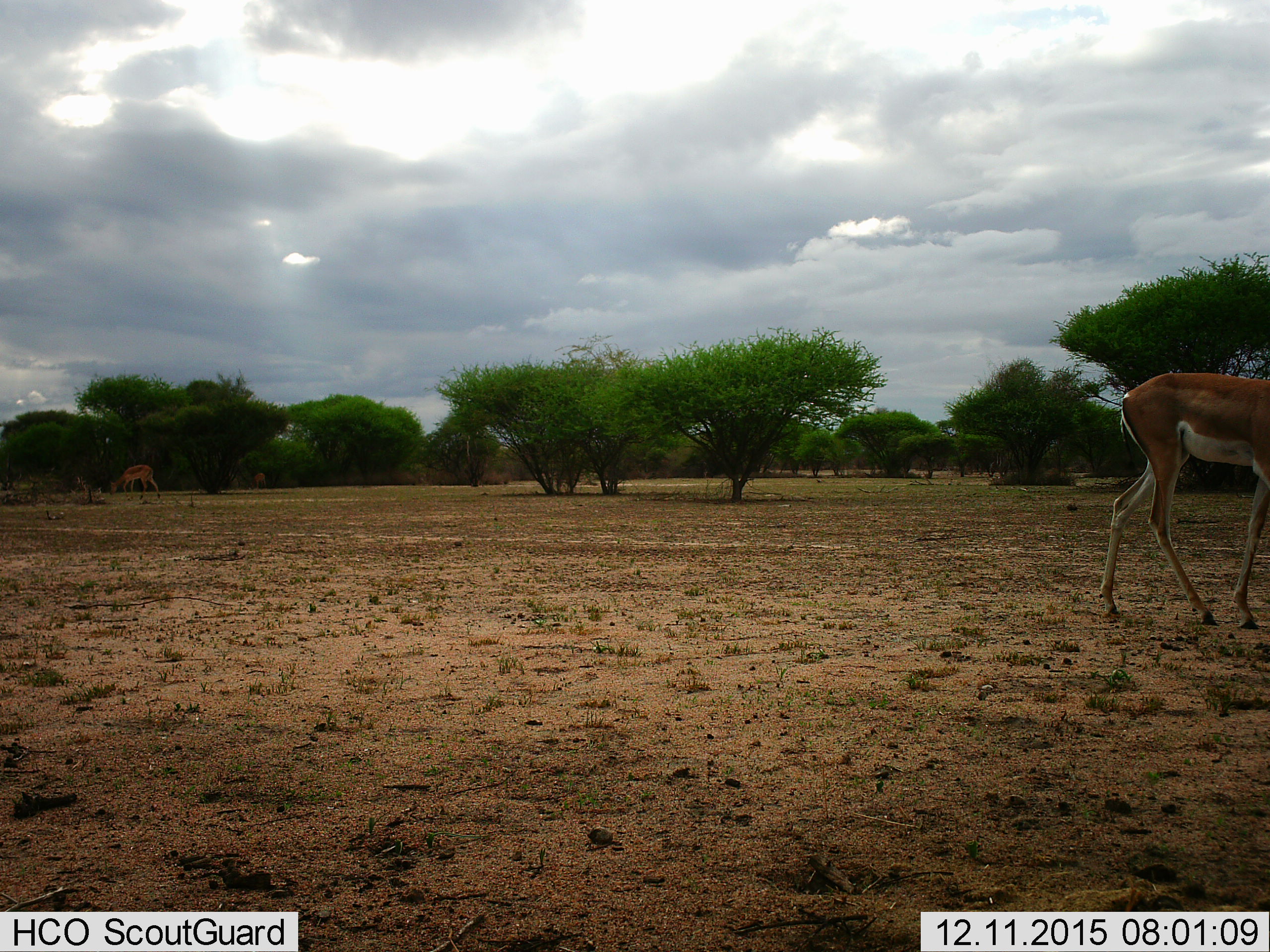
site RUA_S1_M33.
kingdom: Animalia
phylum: Chordata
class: Mammalia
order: Artiodactyla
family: Bovidae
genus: Nanger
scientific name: Nanger granti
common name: grant's gazelle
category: gazellegrants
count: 1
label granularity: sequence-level